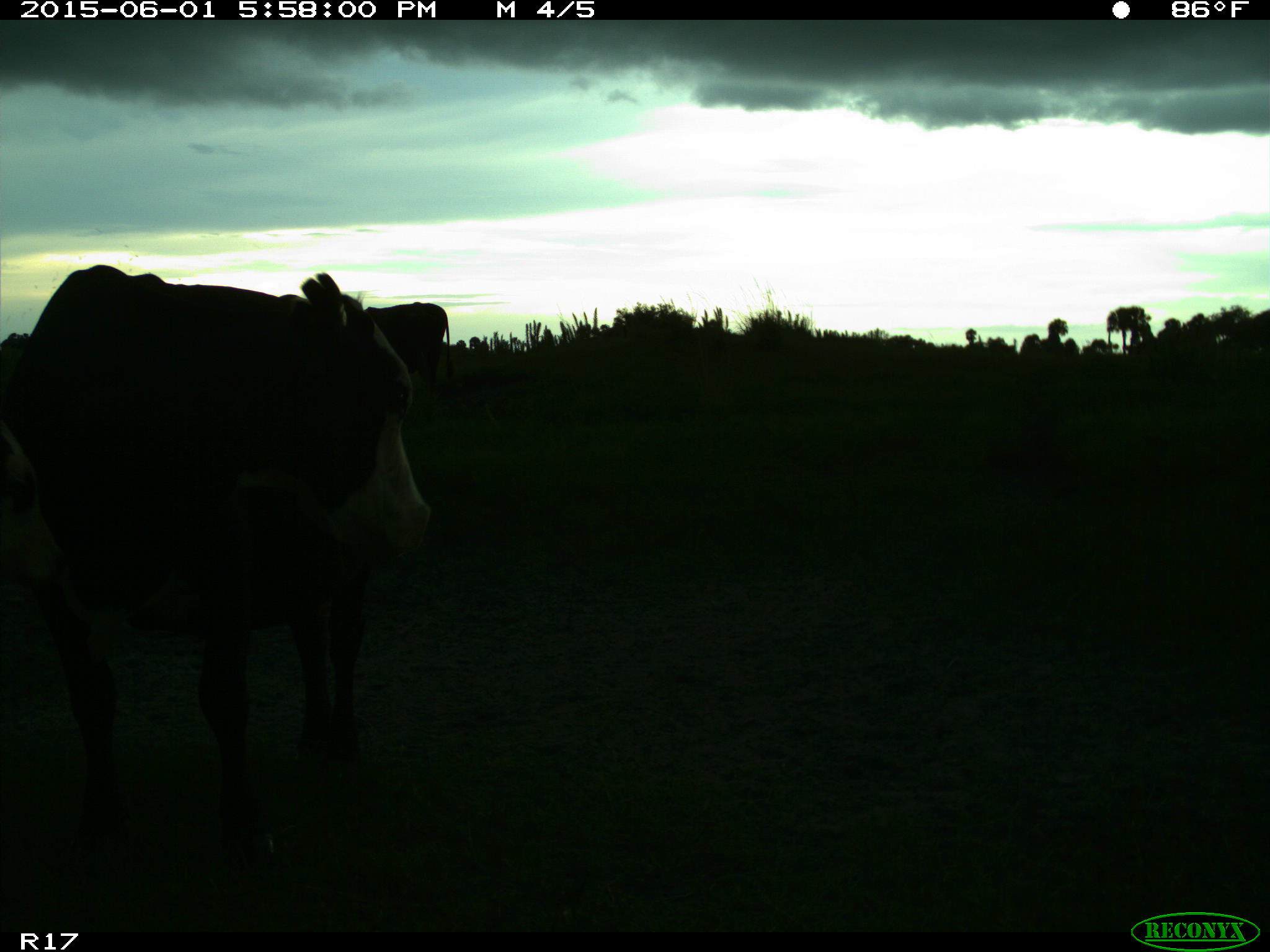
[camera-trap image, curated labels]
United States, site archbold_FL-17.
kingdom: Animalia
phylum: Chordata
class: Mammalia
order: Artiodactyla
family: Bovidae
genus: Bos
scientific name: Bos taurus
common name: domestic cow